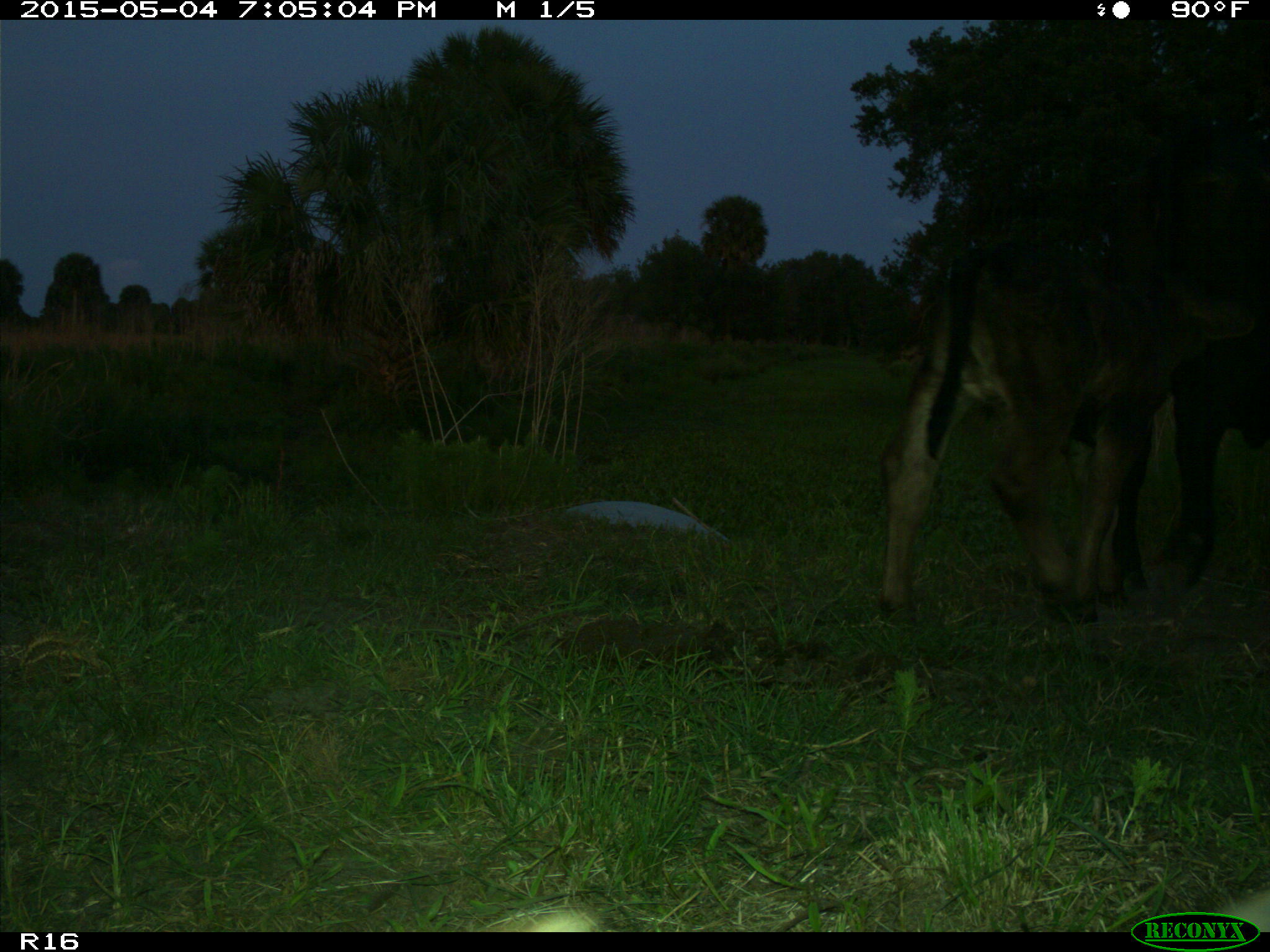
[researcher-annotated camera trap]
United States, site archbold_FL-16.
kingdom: Animalia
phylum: Chordata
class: Mammalia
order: Artiodactyla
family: Bovidae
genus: Bos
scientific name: Bos taurus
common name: domestic cow